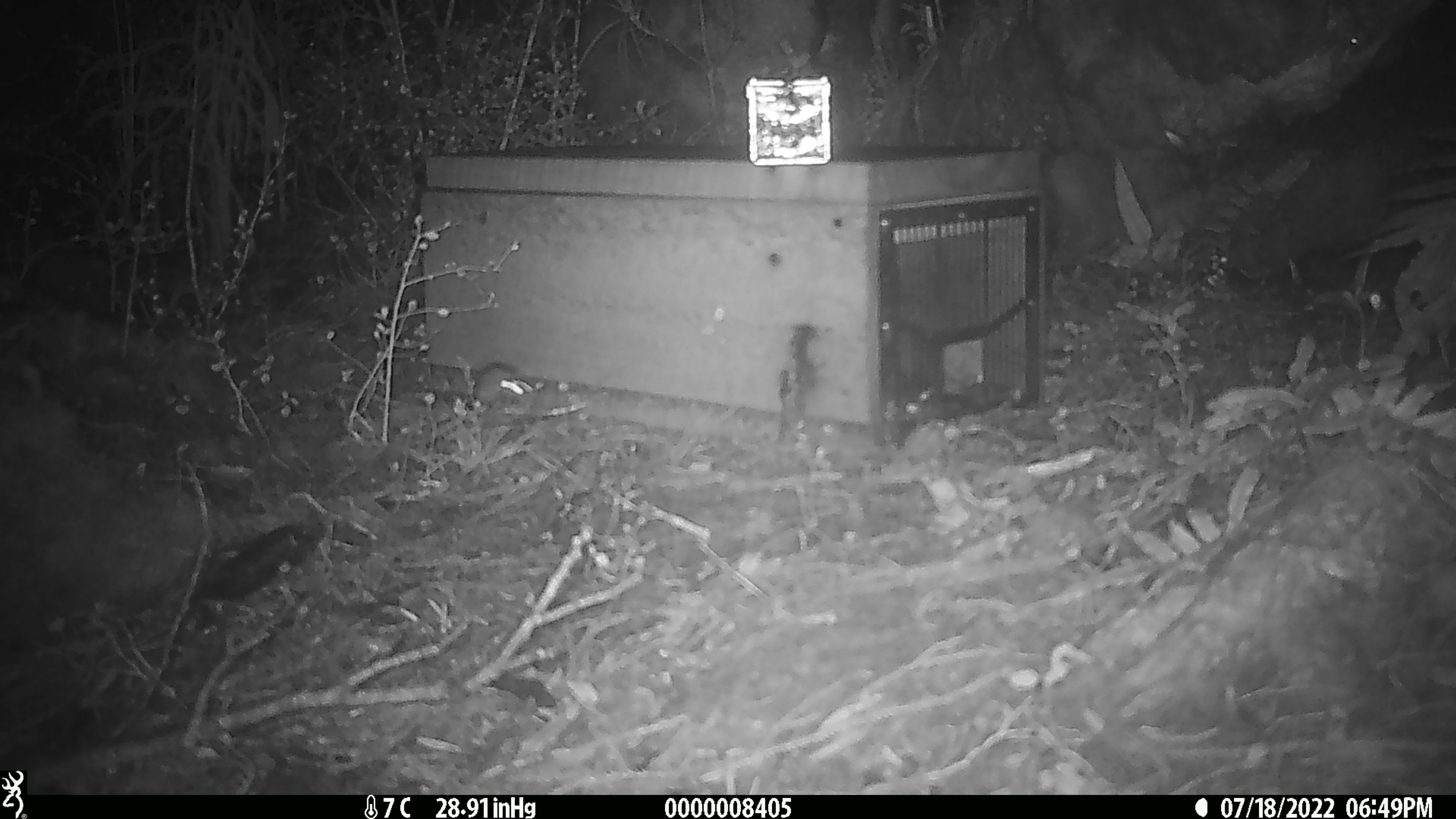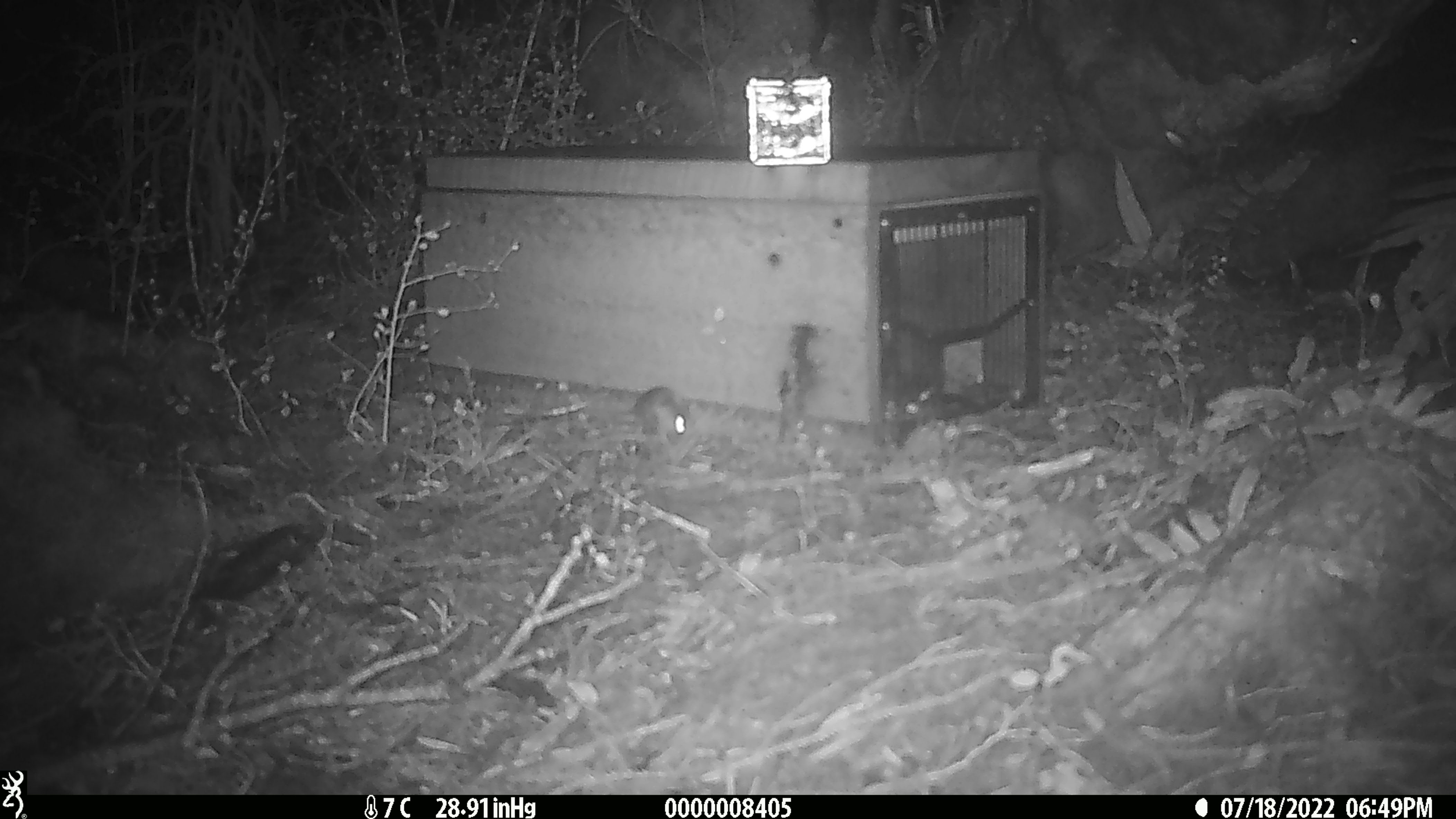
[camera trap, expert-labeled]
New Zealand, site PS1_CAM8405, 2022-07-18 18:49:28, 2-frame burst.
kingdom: Animalia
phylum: Chordata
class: Mammalia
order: Rodentia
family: Muridae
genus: Mus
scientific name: Mus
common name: mouse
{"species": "mouse (Mus)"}